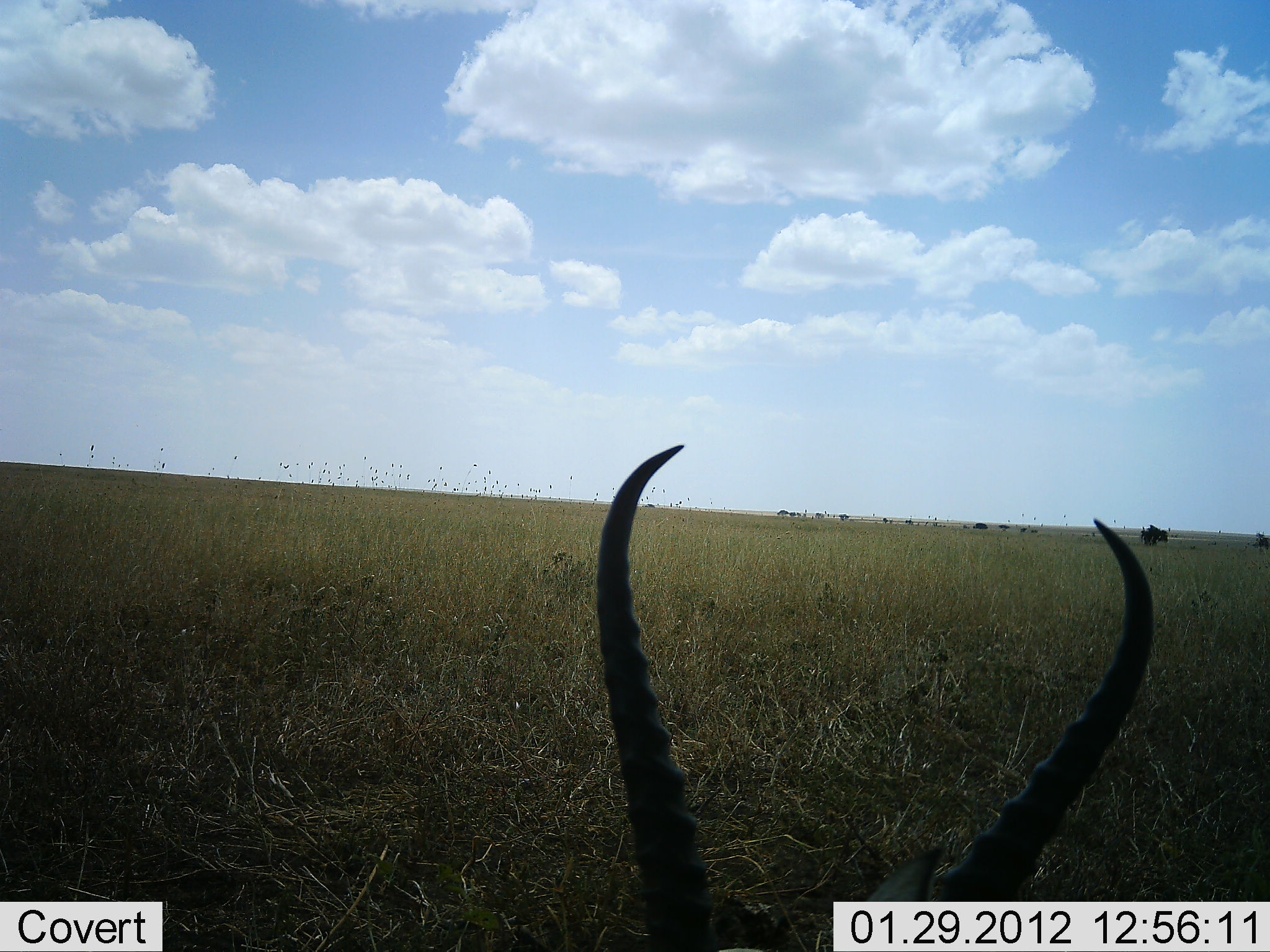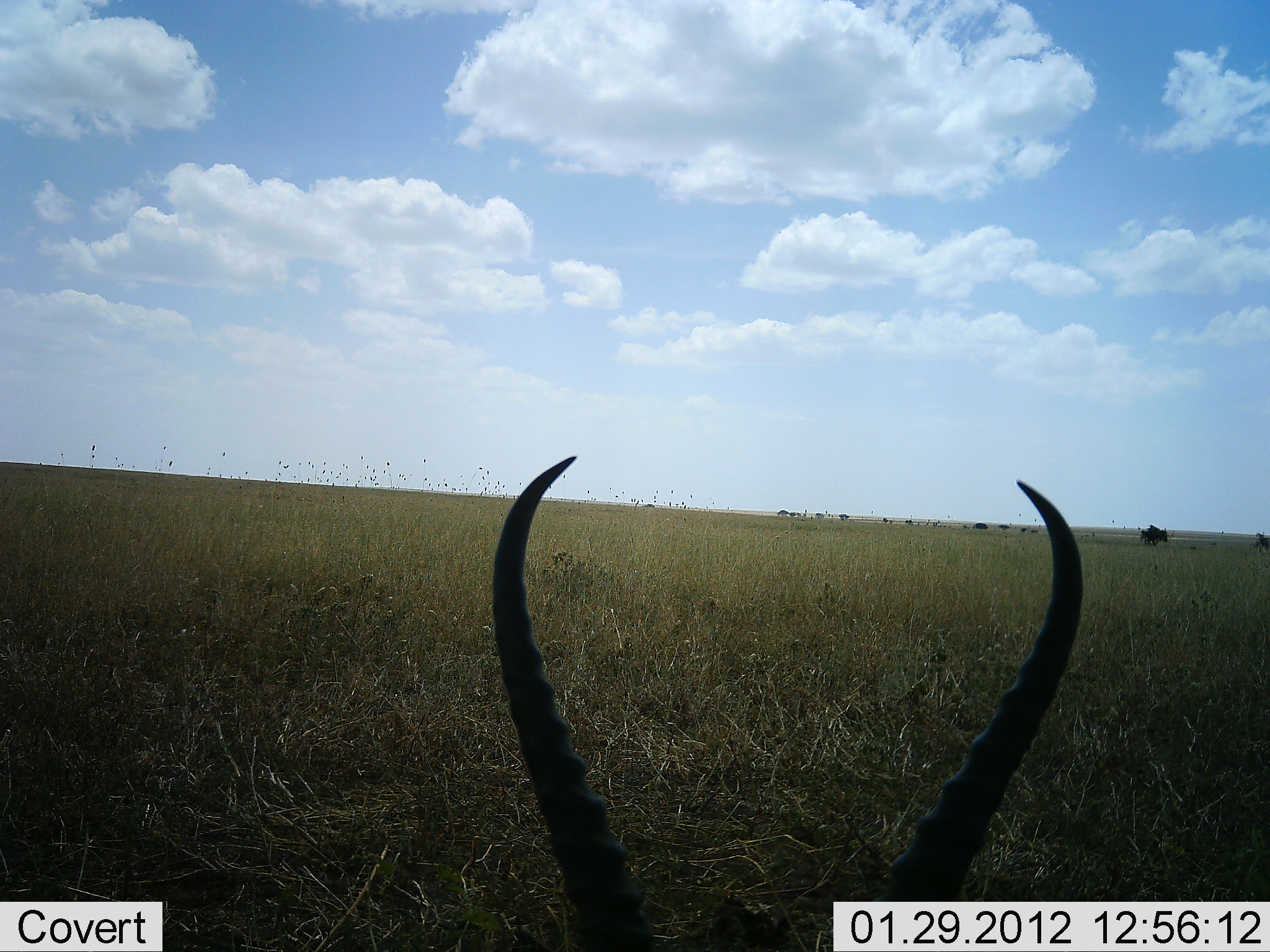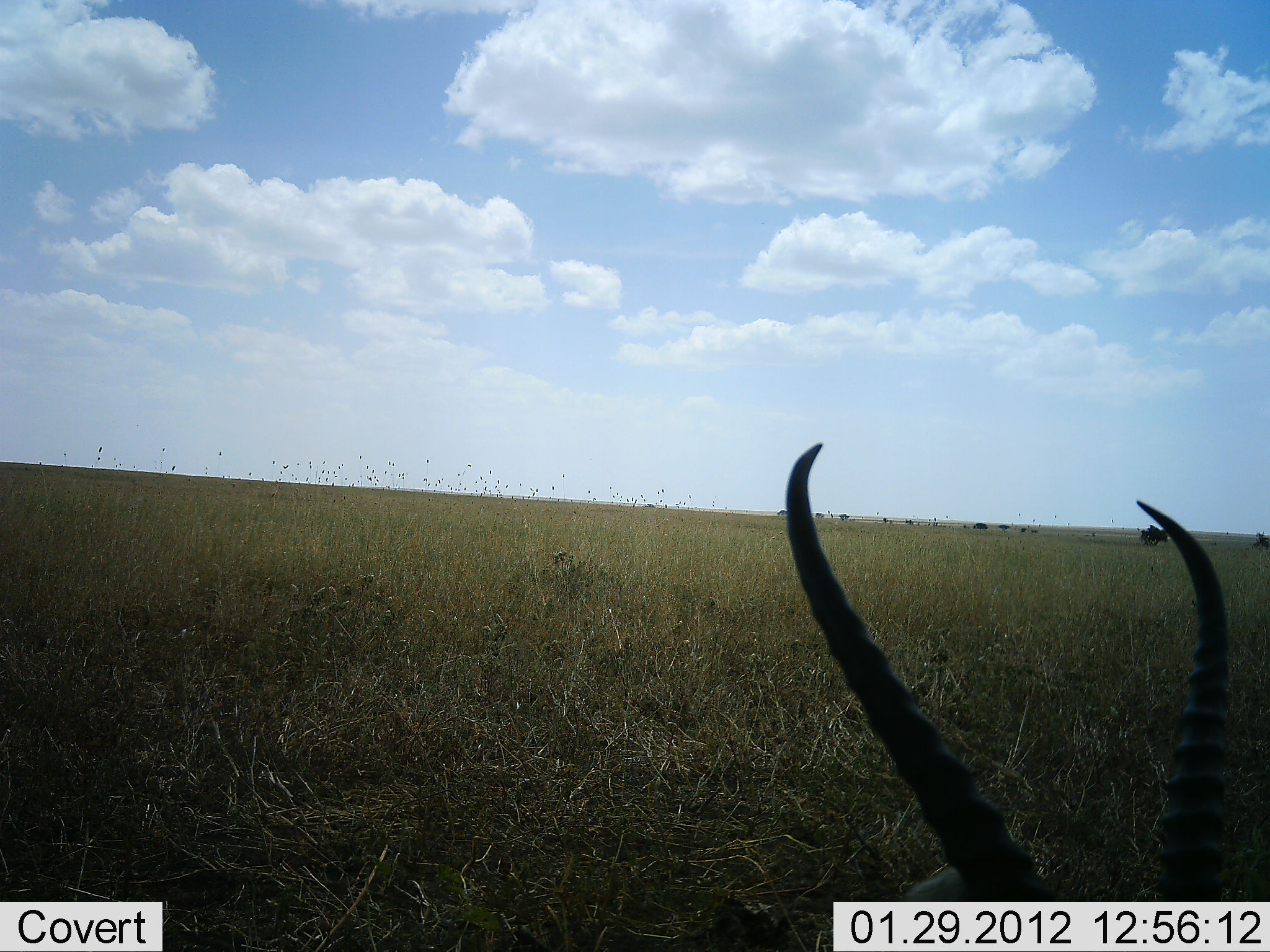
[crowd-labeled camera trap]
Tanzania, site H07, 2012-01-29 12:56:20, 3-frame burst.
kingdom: Animalia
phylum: Chordata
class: Mammalia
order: Artiodactyla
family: Bovidae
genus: Eudorcas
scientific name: Eudorcas thomsonii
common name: thomson's gazelle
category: gazellethomsons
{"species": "gazellethomsons (thomson's gazelle) (Eudorcas thomsonii)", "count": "1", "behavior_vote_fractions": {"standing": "50%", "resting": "50%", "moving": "0%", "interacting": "0%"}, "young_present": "0%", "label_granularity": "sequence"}